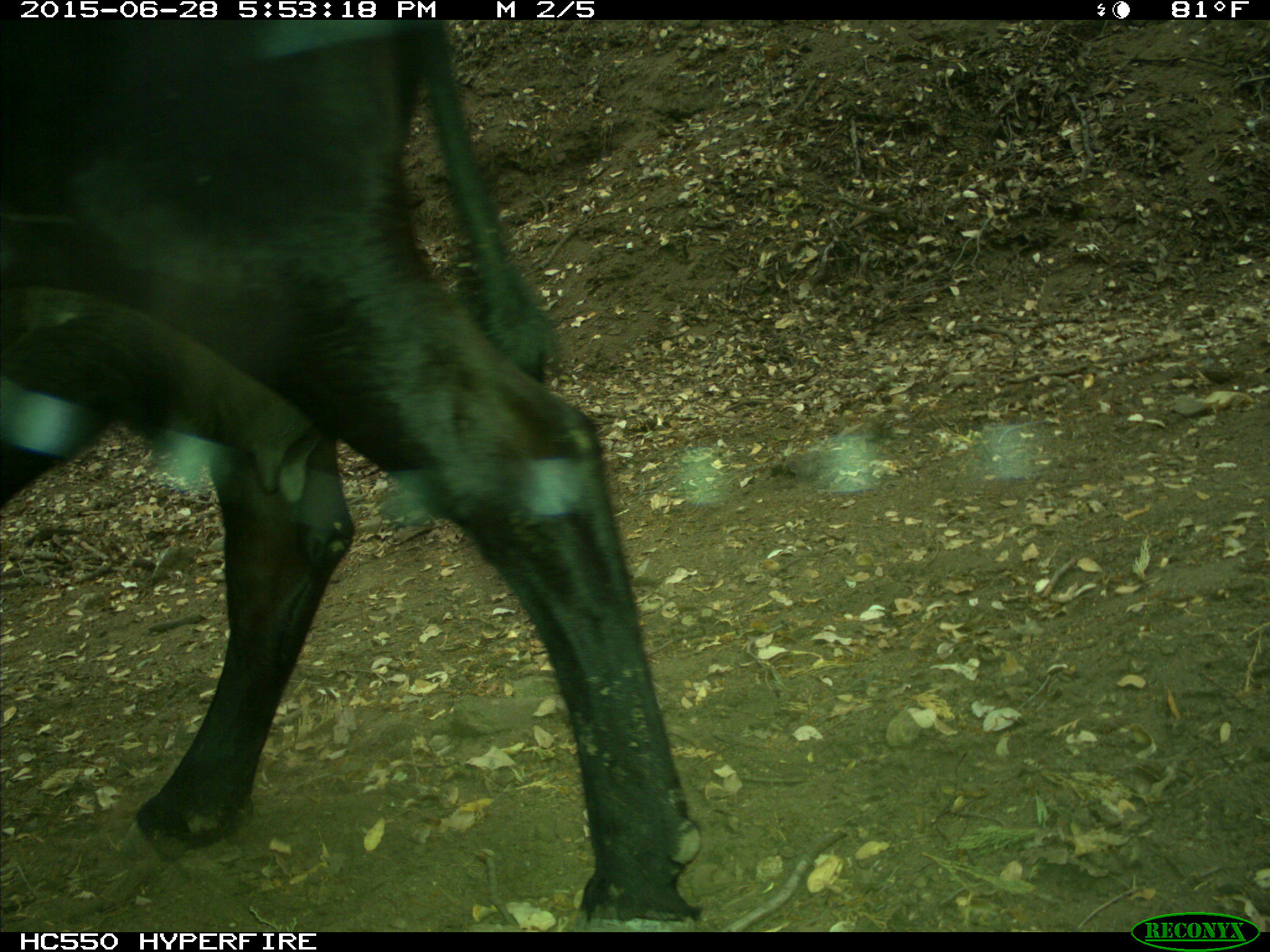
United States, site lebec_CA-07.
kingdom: Animalia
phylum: Chordata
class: Mammalia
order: Artiodactyla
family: Bovidae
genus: Bos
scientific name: Bos taurus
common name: domestic cow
Bos taurus (domestic cow).